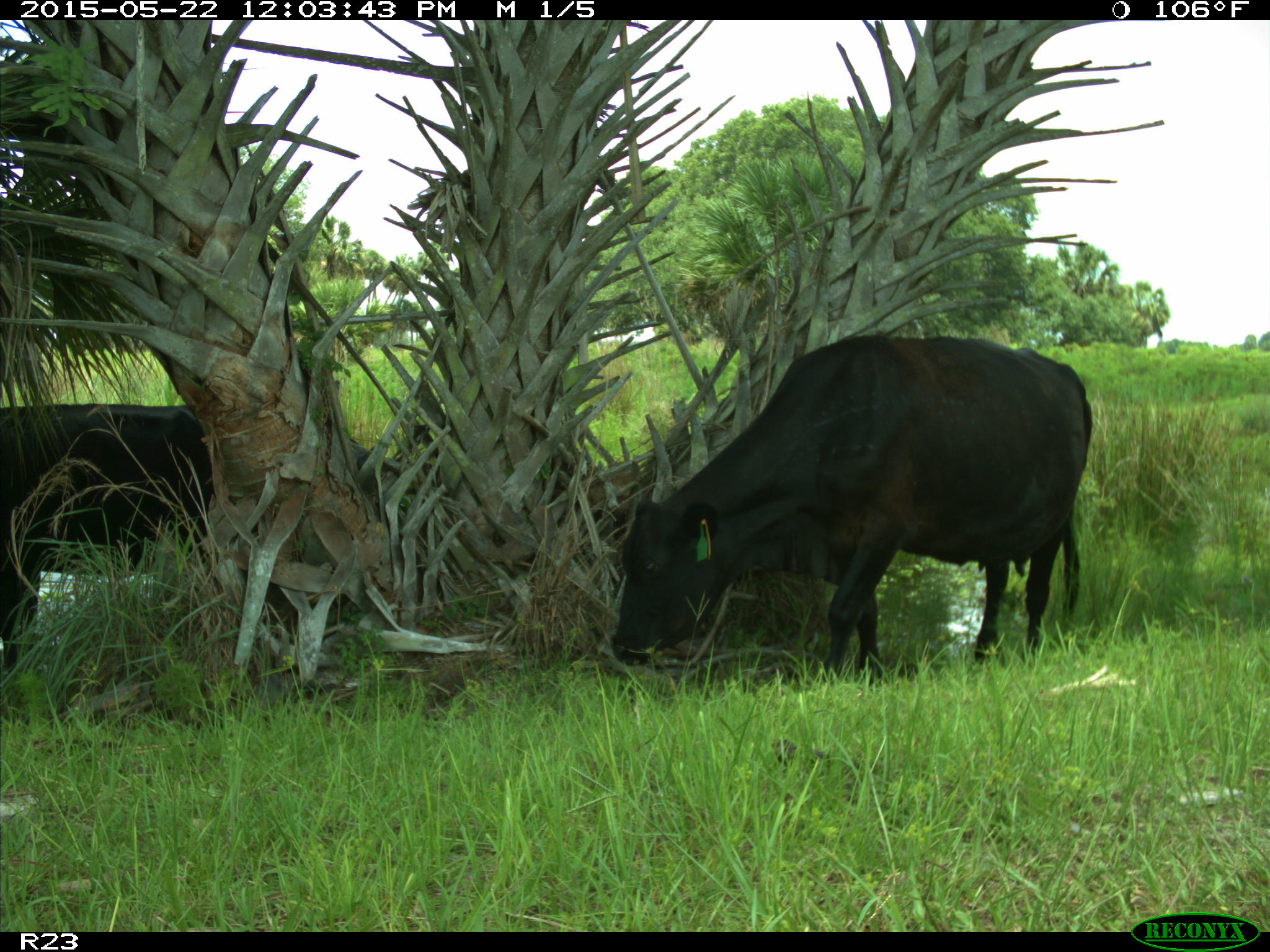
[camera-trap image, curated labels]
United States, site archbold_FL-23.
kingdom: Animalia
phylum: Chordata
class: Mammalia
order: Artiodactyla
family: Bovidae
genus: Bos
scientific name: Bos taurus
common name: domestic cow